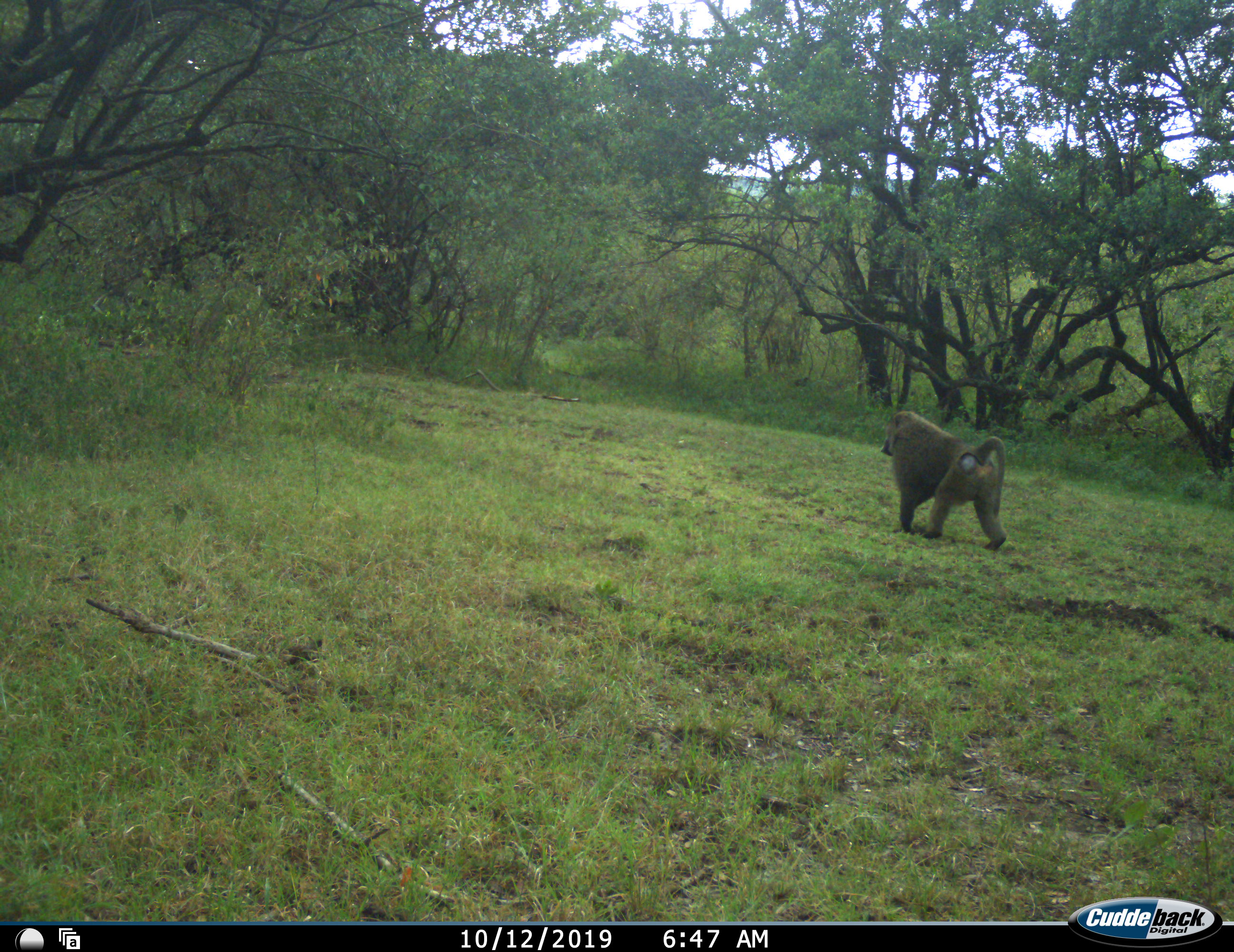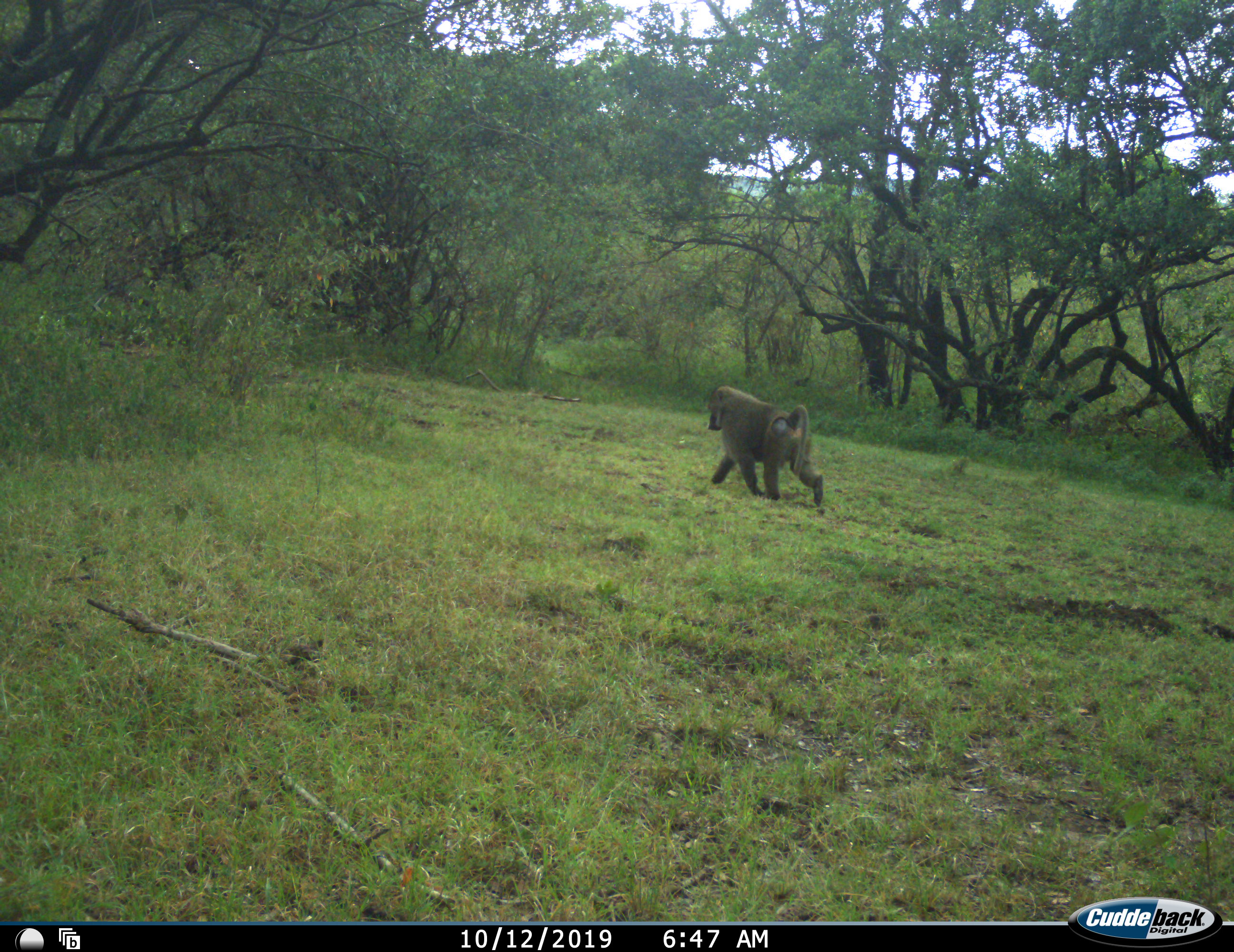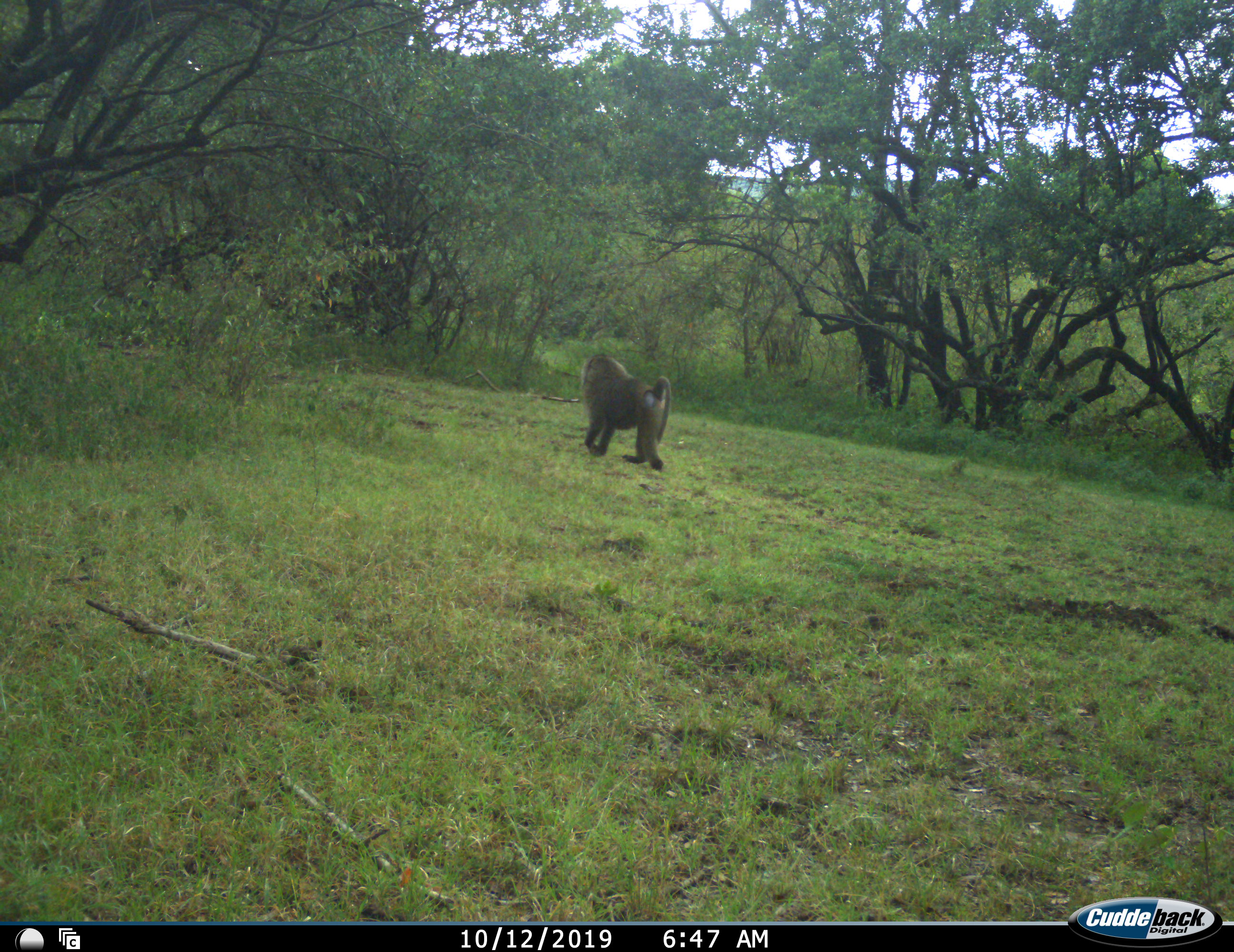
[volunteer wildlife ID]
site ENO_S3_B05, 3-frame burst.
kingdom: Animalia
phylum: Chordata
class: Mammalia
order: Primates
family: Cercopithecidae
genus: Papio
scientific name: Papio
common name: baboon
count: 1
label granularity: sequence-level